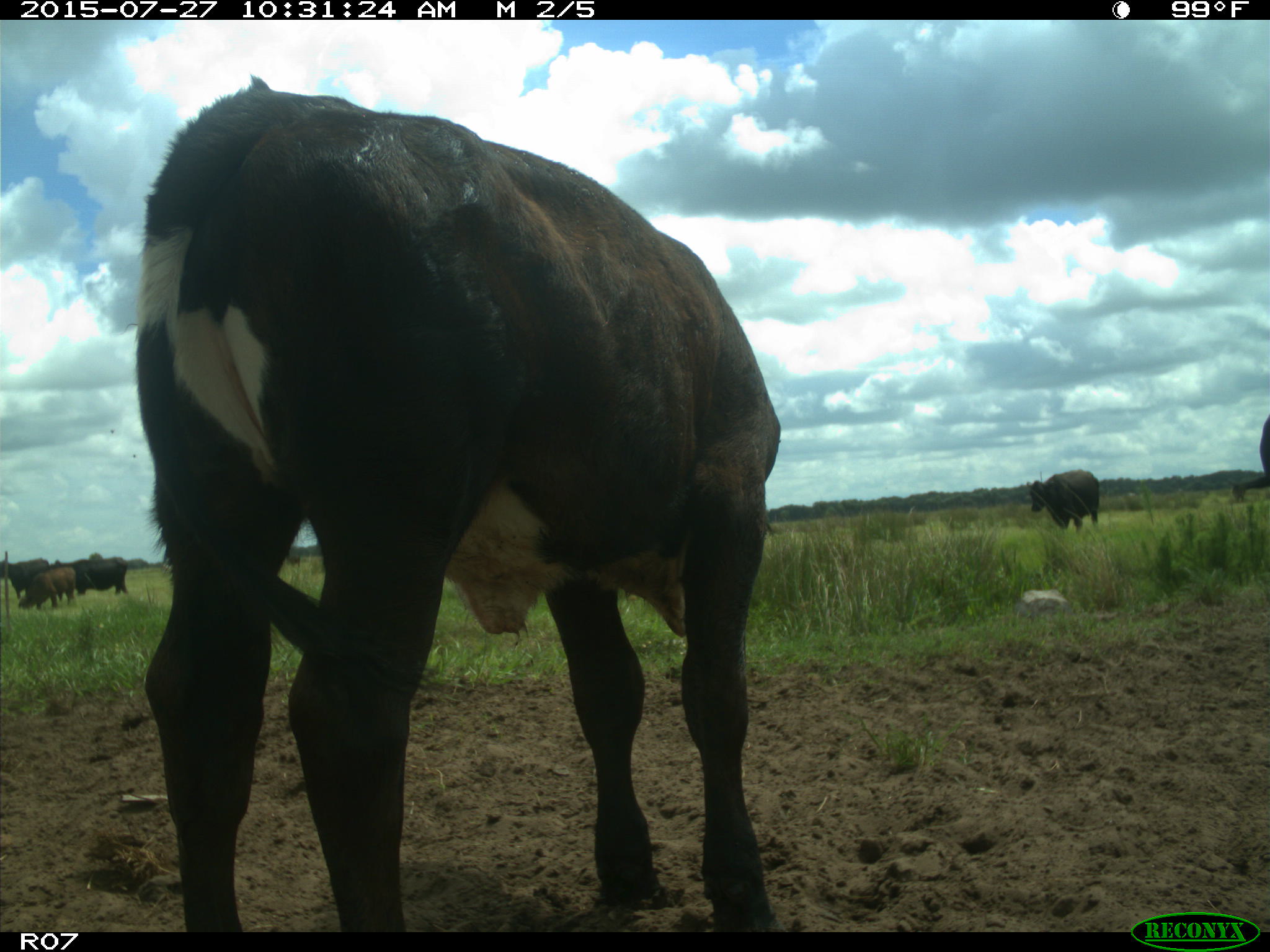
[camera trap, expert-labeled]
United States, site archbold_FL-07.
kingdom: Animalia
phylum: Chordata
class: Mammalia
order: Artiodactyla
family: Bovidae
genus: Bos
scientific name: Bos taurus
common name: domestic cow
Bos taurus (domestic cow).